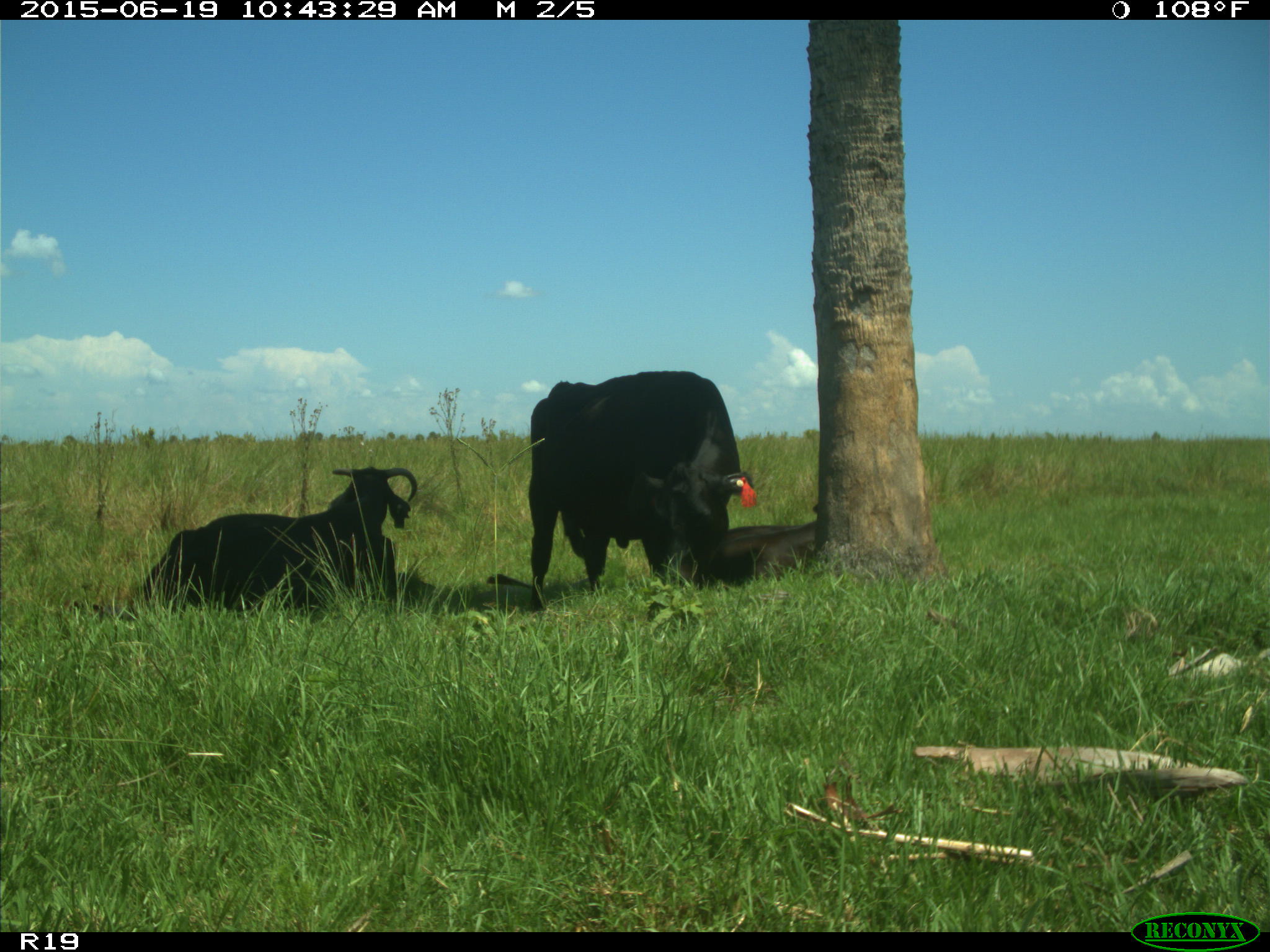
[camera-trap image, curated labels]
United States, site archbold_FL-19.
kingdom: Animalia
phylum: Chordata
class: Mammalia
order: Artiodactyla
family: Bovidae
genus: Bos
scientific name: Bos taurus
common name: domestic cow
Bos taurus (domestic cow).